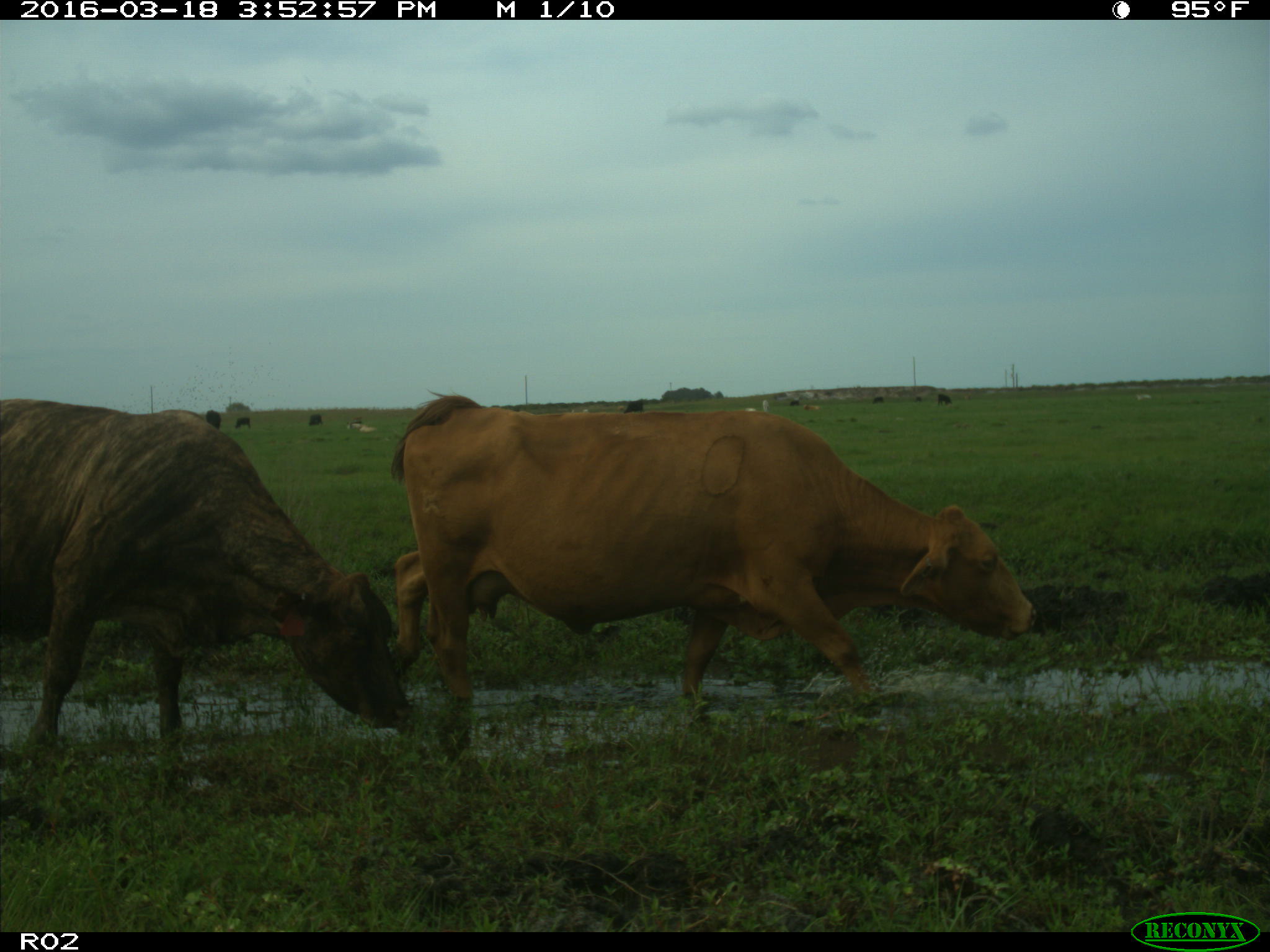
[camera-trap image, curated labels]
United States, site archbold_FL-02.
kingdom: Animalia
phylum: Chordata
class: Mammalia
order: Artiodactyla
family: Bovidae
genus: Bos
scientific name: Bos taurus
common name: domestic cow